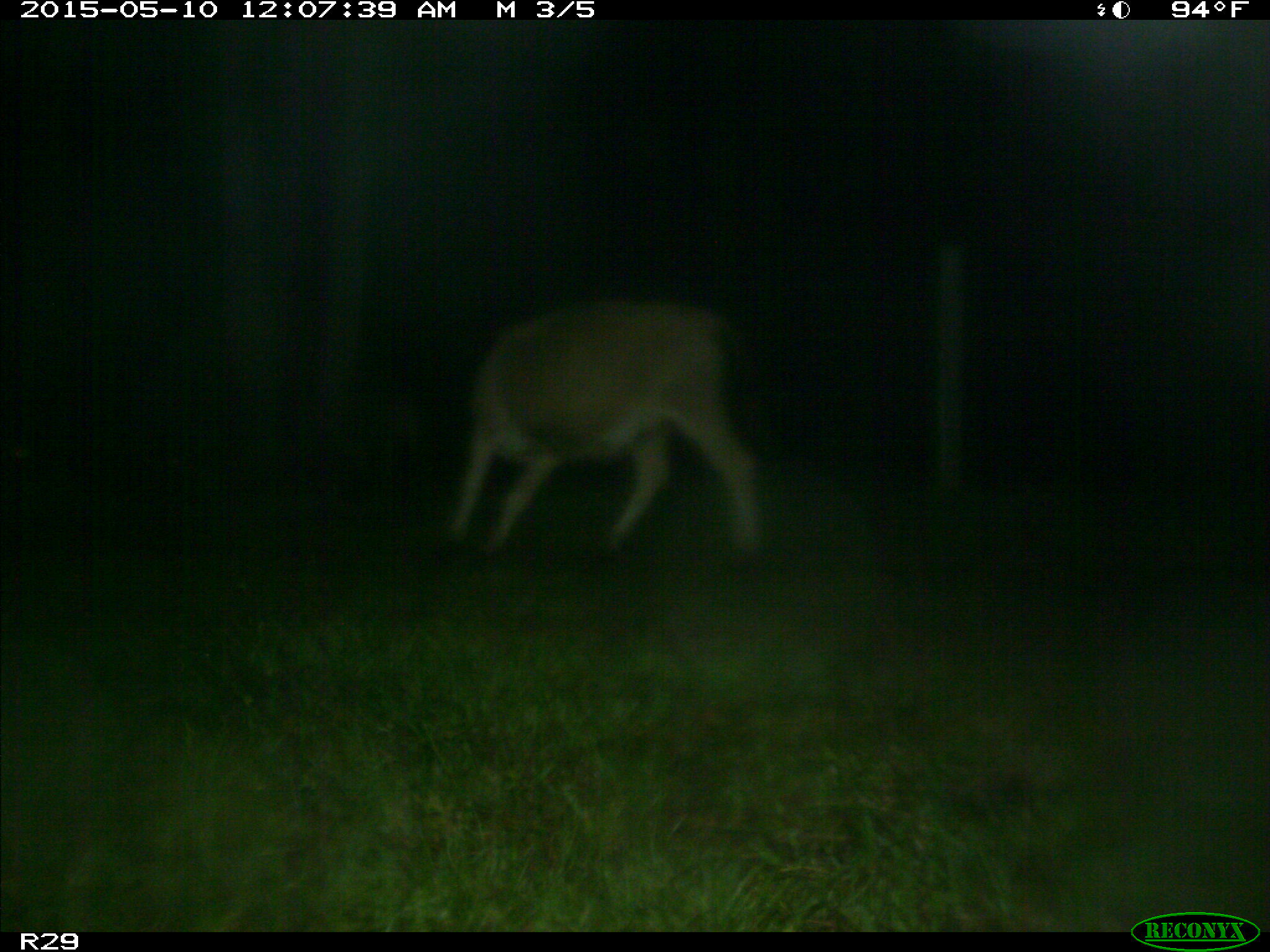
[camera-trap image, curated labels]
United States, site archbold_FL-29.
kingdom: Animalia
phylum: Chordata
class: Mammalia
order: Artiodactyla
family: Bovidae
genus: Bos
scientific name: Bos taurus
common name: domestic cow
Bos taurus (domestic cow).